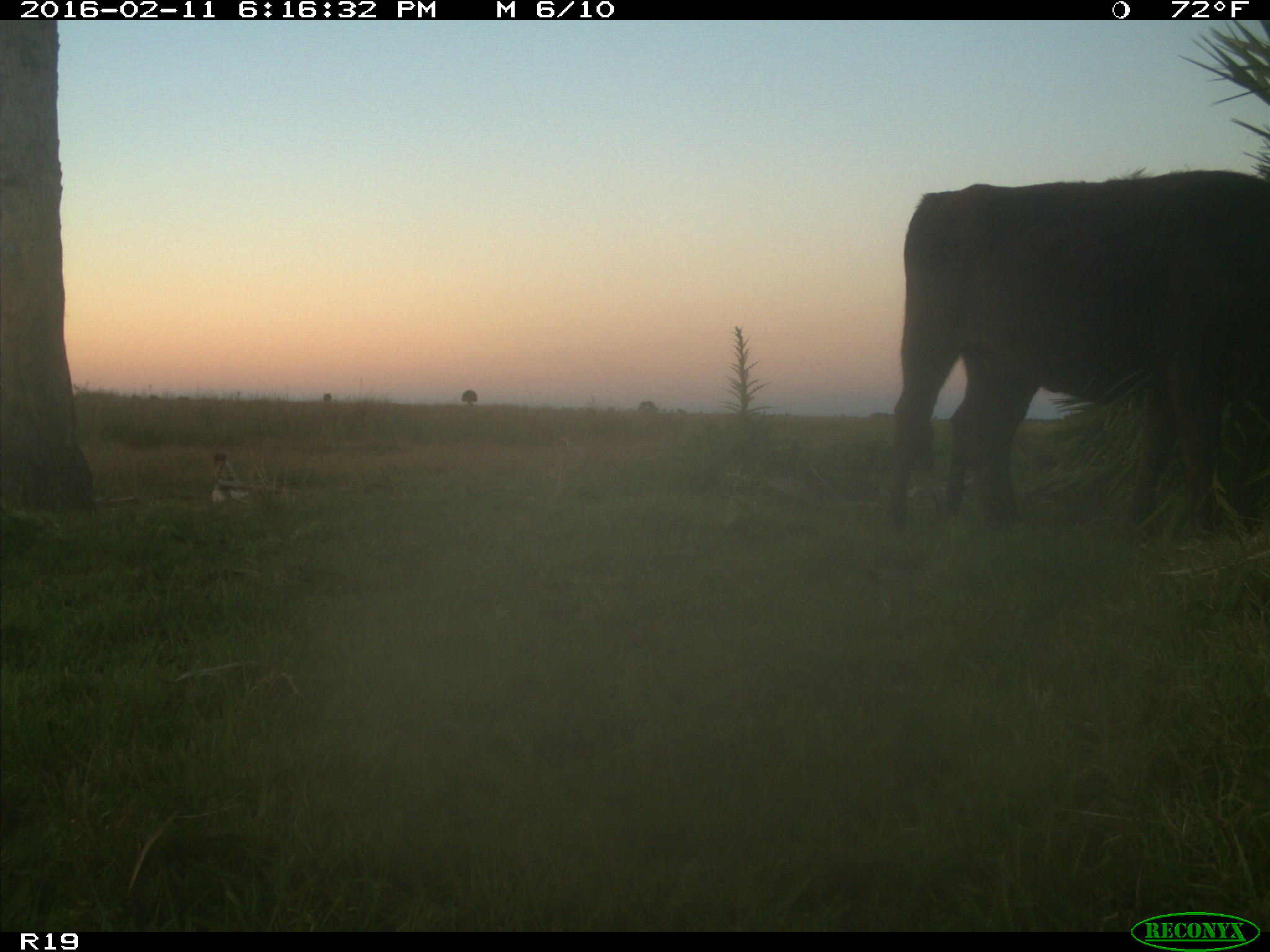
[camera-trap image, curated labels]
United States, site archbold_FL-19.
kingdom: Animalia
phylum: Chordata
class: Mammalia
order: Artiodactyla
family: Bovidae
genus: Bos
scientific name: Bos taurus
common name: domestic cow